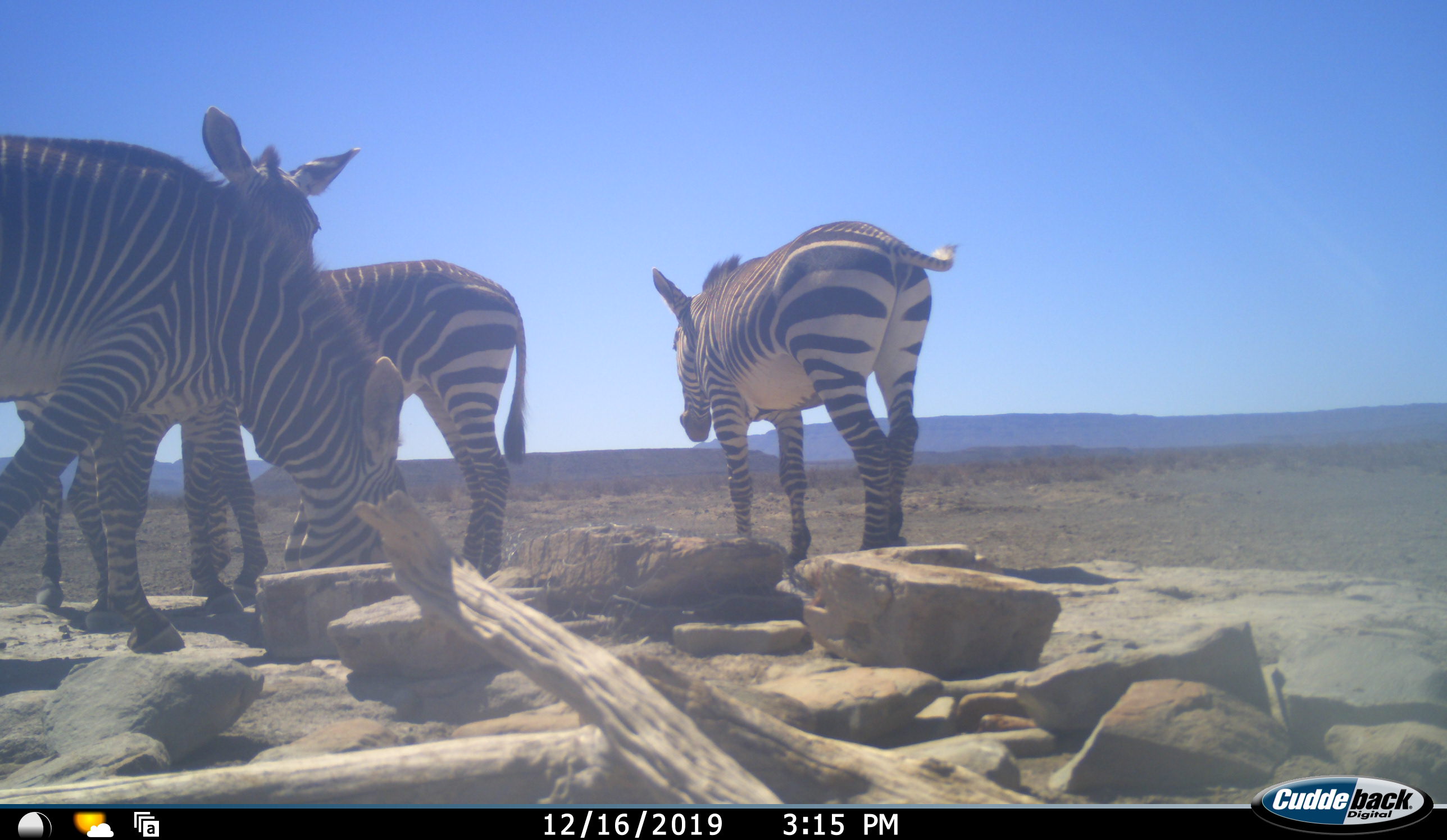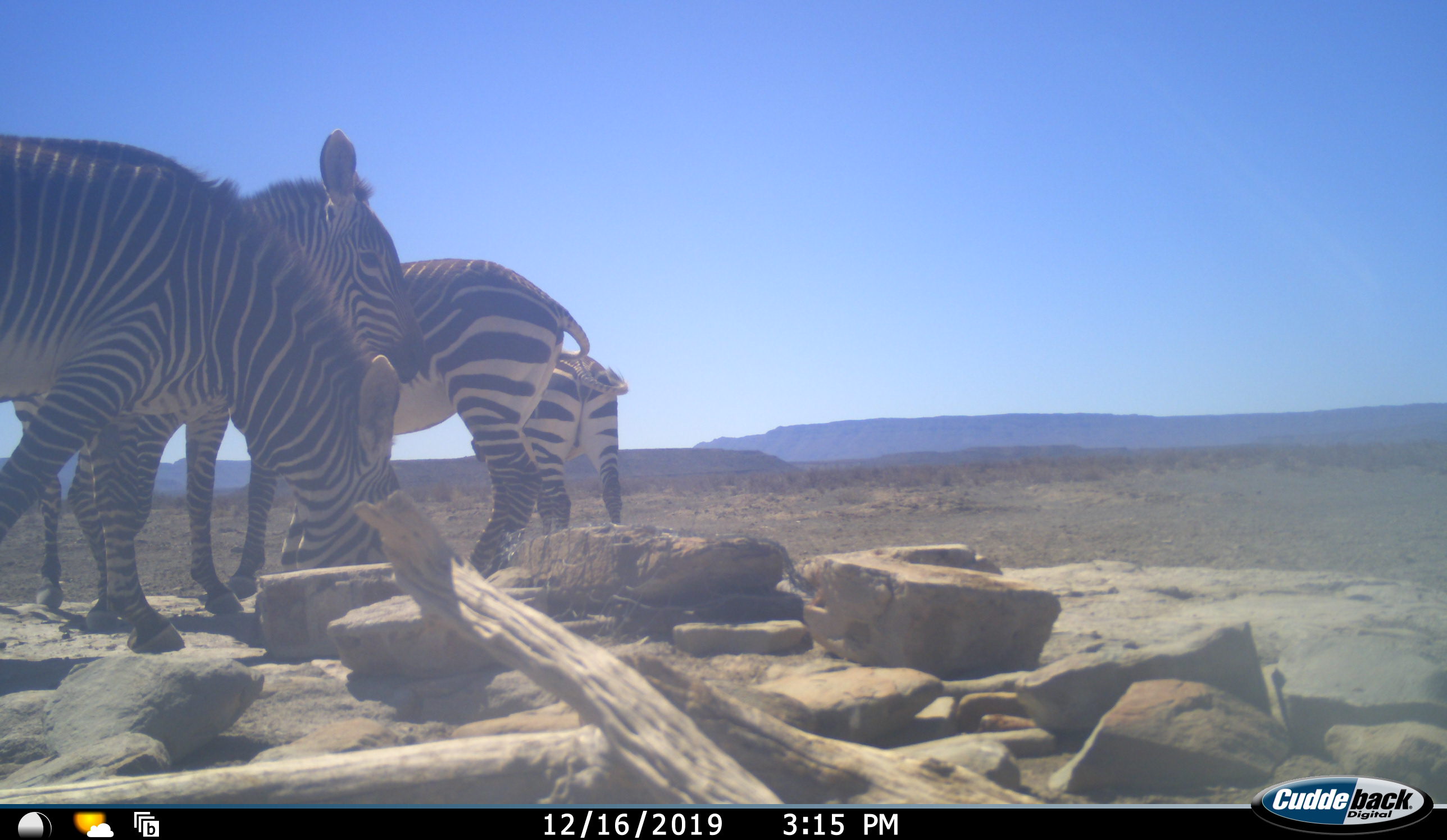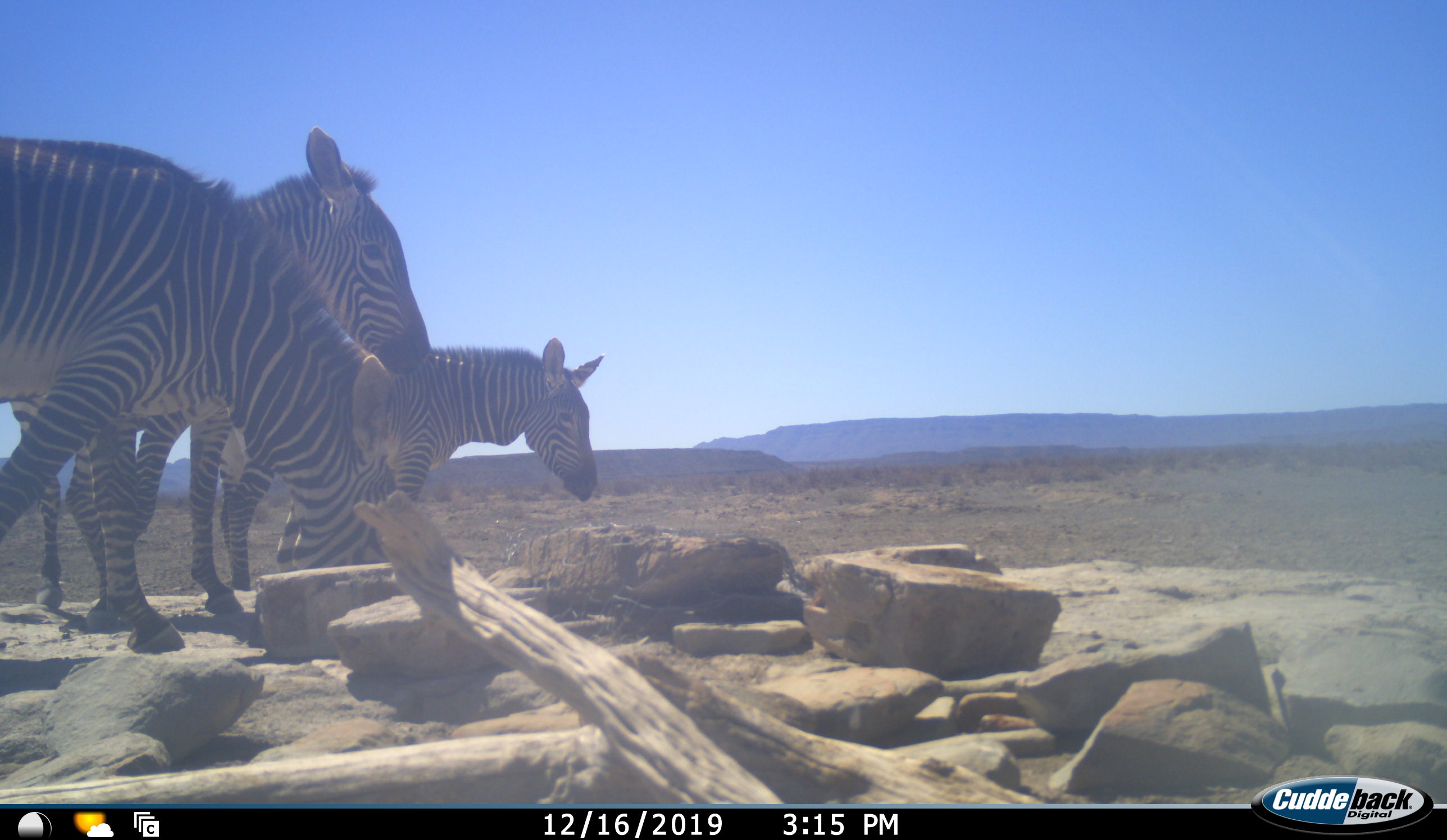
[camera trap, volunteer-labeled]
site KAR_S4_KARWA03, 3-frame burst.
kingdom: Animalia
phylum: Chordata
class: Mammalia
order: Perissodactyla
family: Equidae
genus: Equus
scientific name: Equus zebra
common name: mountain zebra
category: zebramountain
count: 4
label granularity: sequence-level